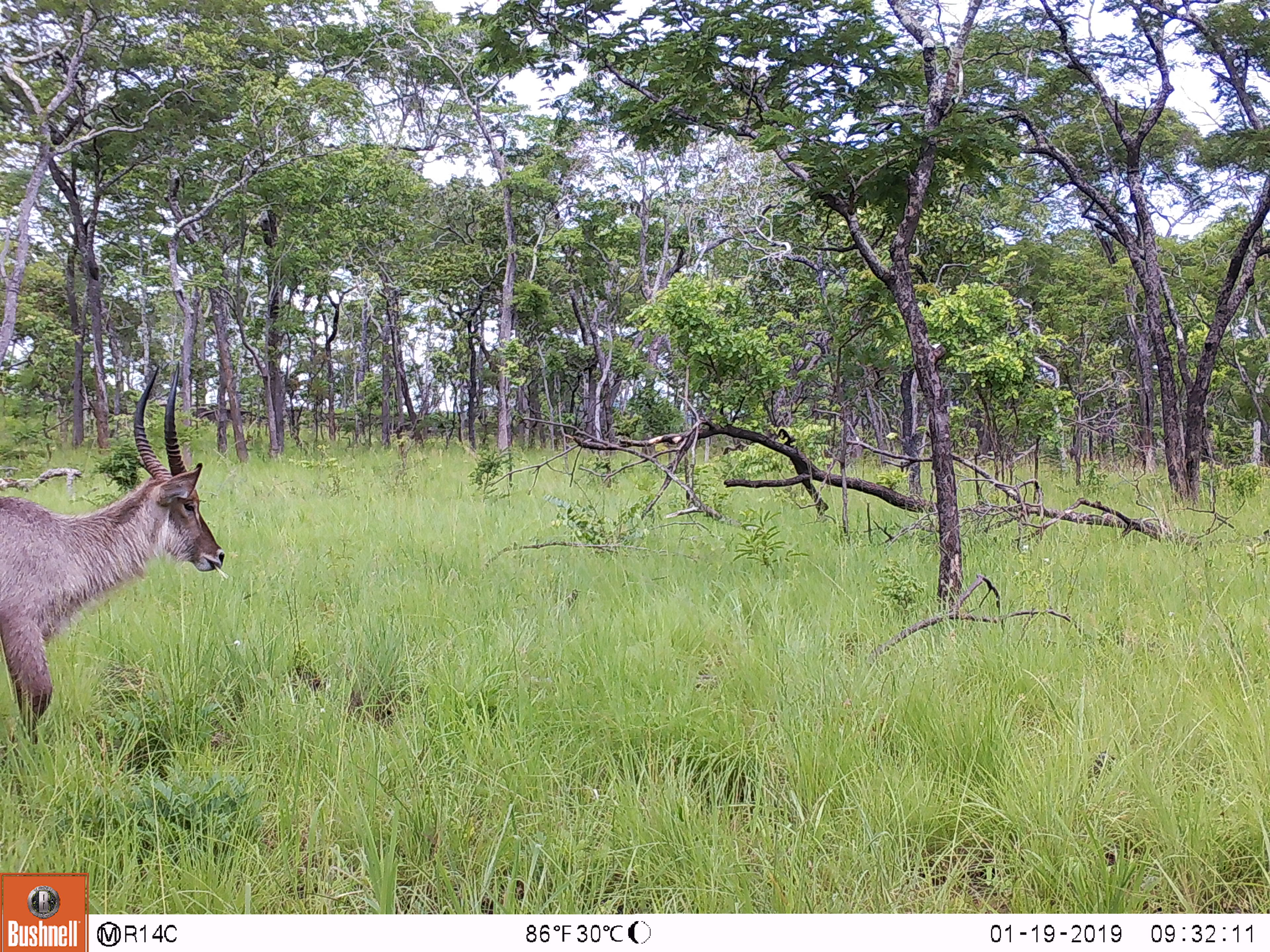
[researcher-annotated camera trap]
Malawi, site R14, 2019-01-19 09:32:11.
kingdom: Animalia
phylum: Chordata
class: Mammalia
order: Artiodactyla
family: Bovidae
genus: Kobus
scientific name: Kobus ellipsiprymnus ellipsiprymnus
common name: common waterbuck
Common waterbuck (Kobus ellipsiprymnus ellipsiprymnus), count 1.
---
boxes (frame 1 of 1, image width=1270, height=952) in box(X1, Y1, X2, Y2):
common waterbuck: box(0, 343, 244, 761)